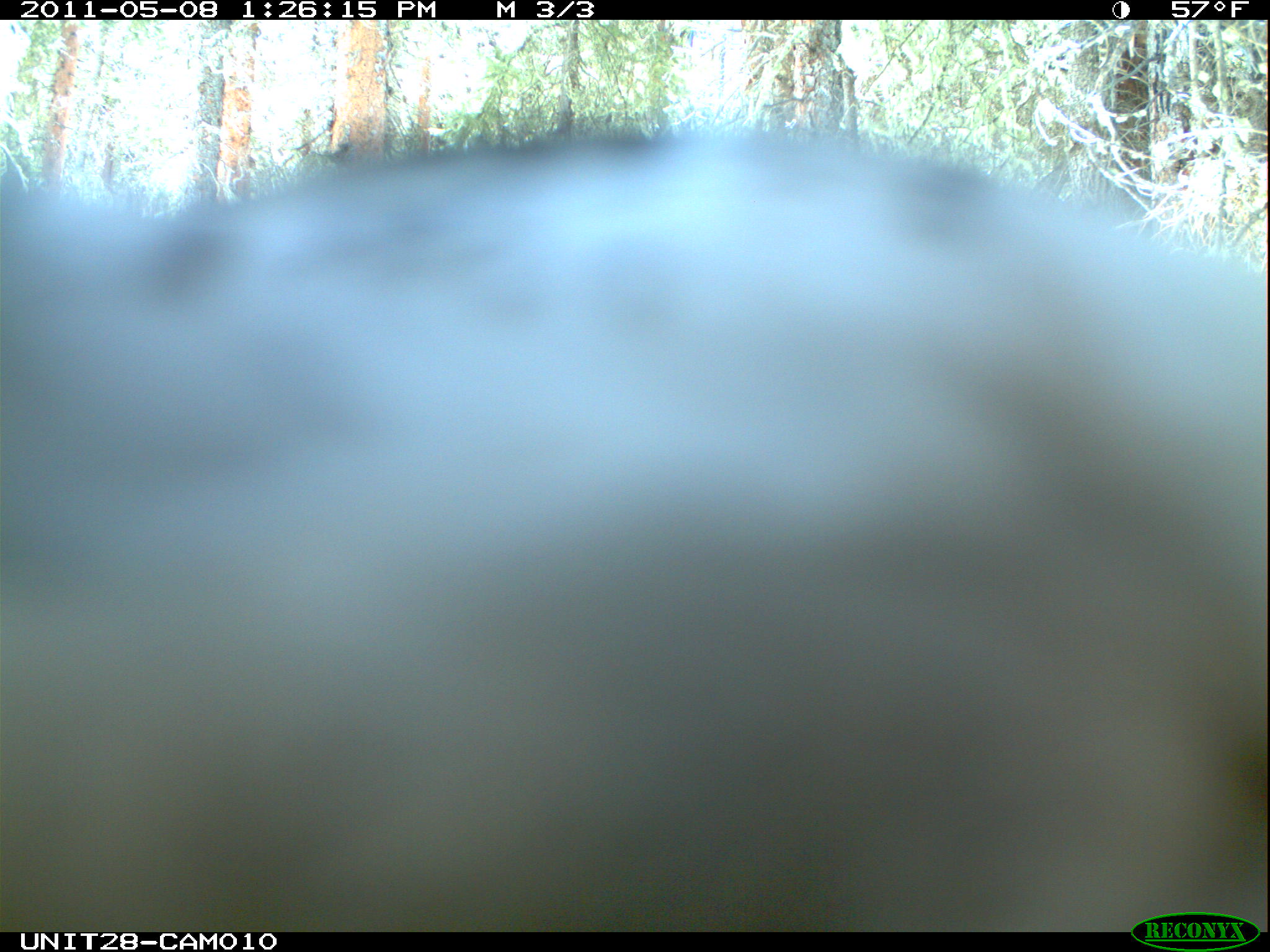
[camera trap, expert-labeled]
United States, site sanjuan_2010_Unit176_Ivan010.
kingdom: Animalia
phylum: Chordata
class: Aves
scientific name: Aves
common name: birds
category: unidentified bird